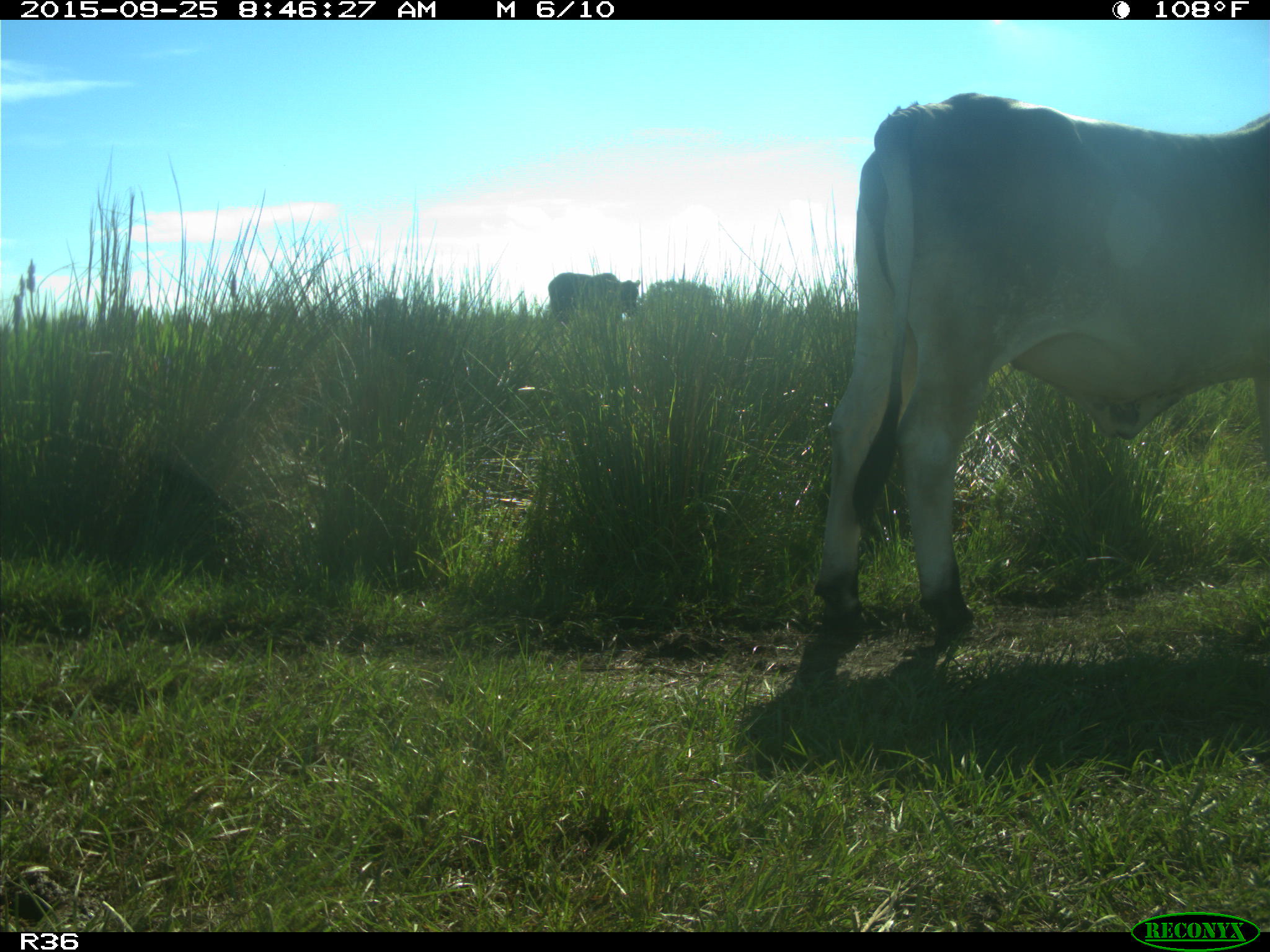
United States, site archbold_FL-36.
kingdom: Animalia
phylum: Chordata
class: Mammalia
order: Artiodactyla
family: Bovidae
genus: Bos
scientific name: Bos taurus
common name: domestic cow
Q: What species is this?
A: Bos taurus (domestic cow).